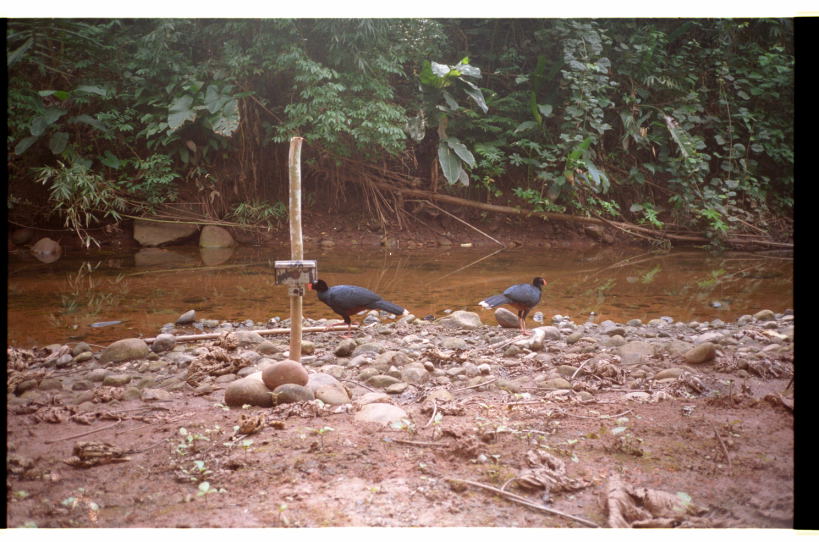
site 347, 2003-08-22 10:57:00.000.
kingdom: Animalia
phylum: Chordata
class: Aves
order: Galliformes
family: Cracidae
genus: Mitu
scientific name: Mitu tuberosum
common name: razor-billed curassow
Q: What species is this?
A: Mitu tuberosum (razor-billed curassow).